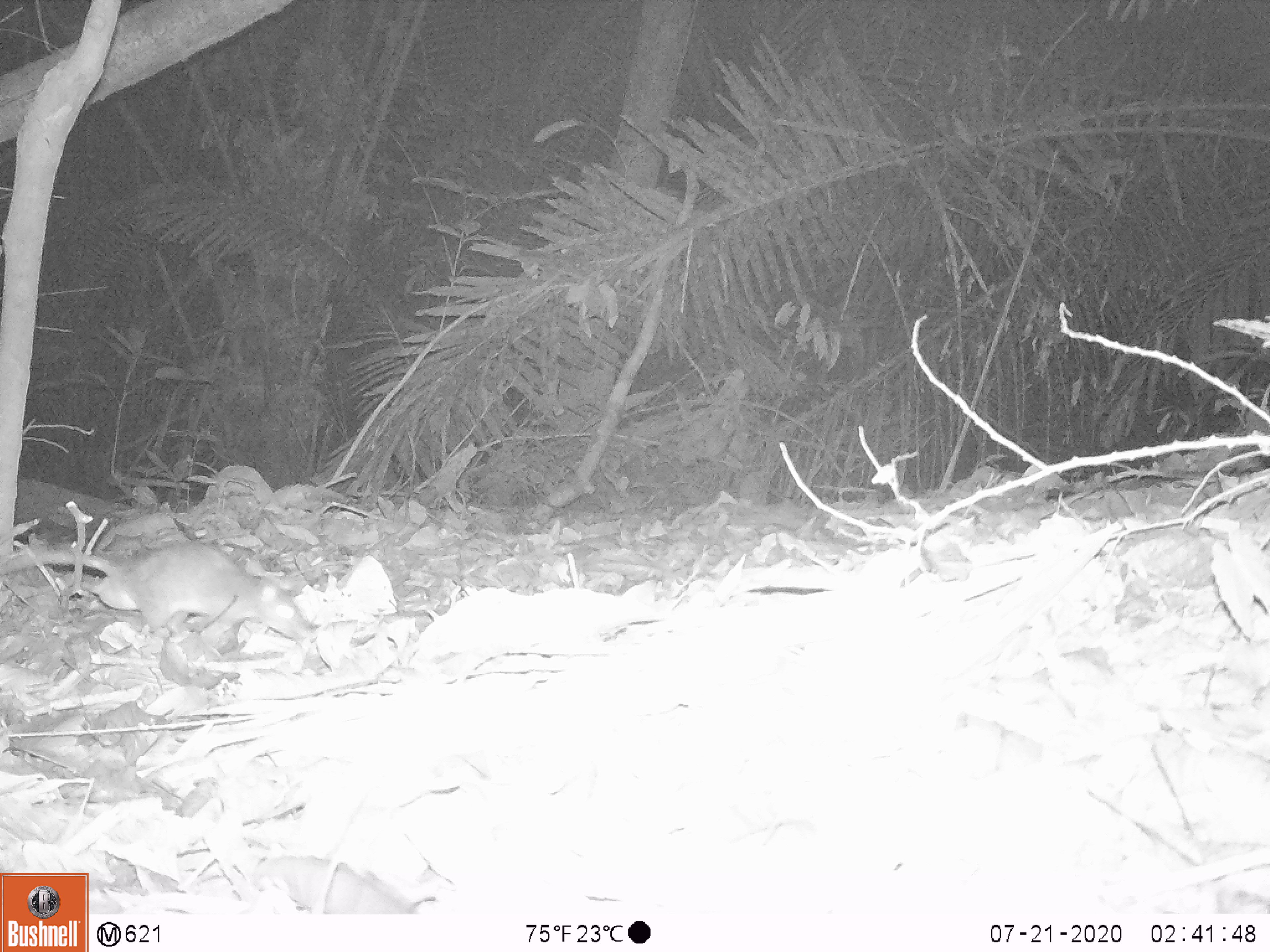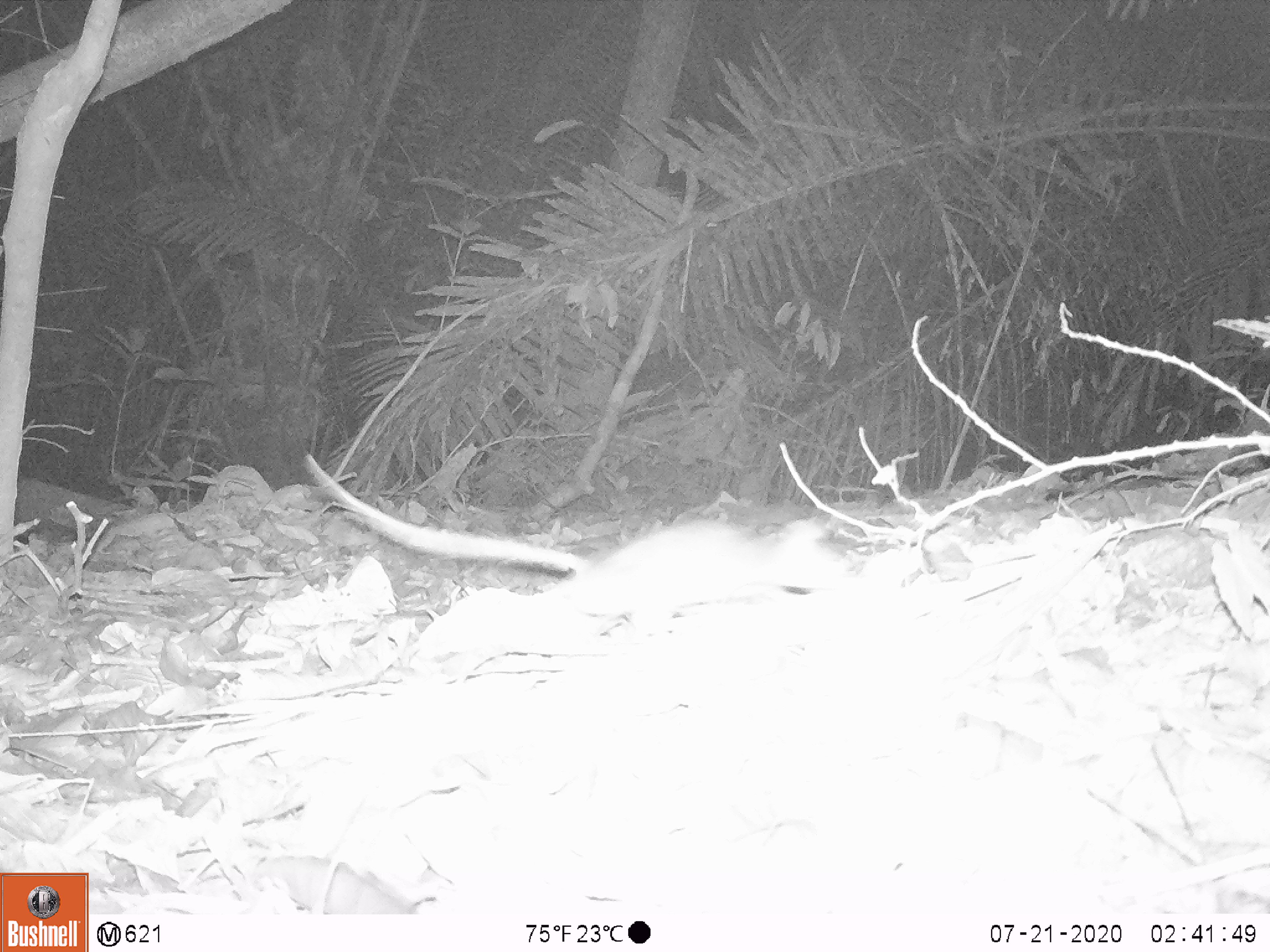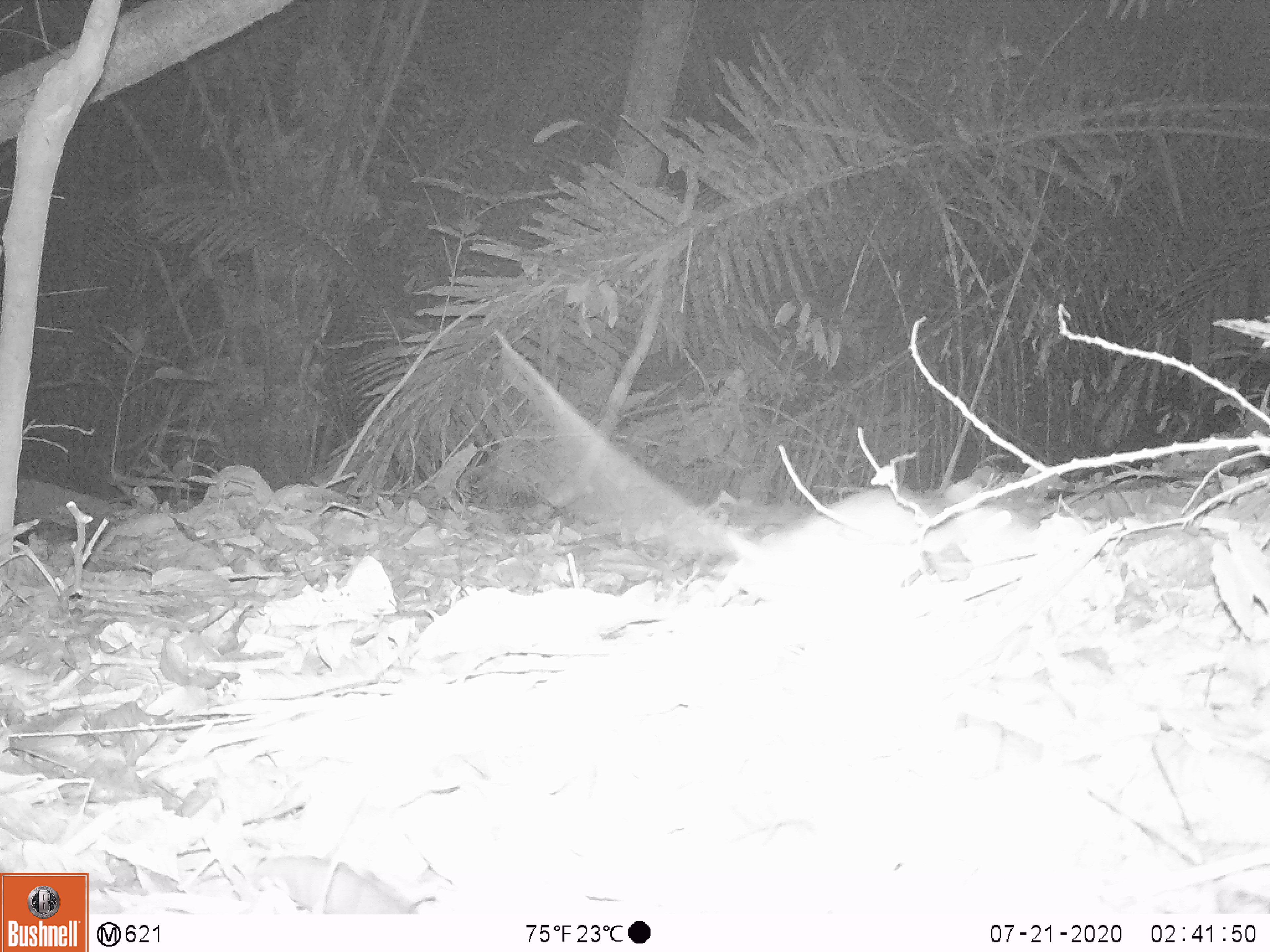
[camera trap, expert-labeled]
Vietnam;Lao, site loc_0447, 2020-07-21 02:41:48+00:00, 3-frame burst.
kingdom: Animalia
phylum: Chordata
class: Mammalia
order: Rodentia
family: Muridae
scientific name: Muridae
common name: old-world mice and rats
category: unidentified murid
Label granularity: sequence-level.